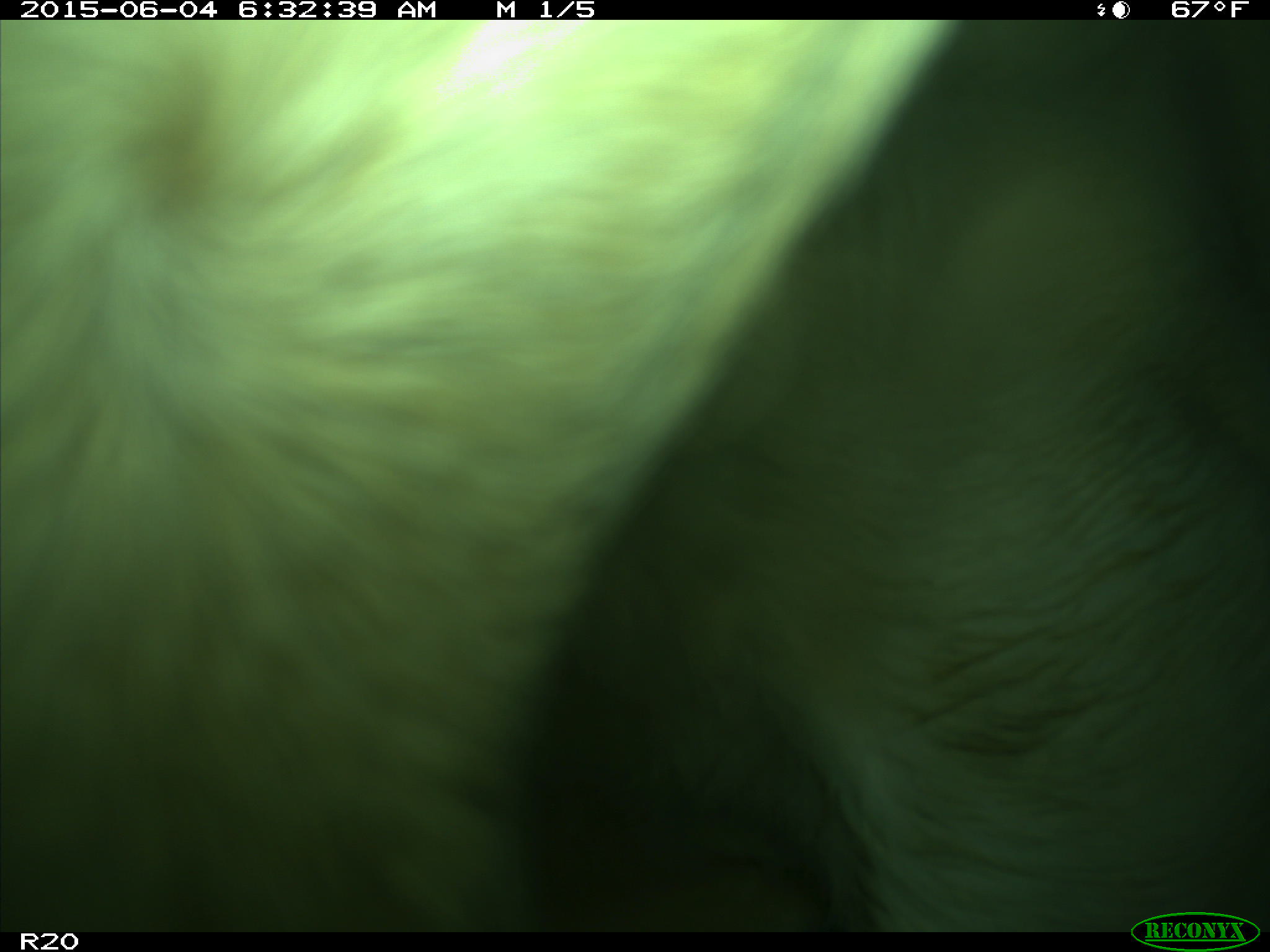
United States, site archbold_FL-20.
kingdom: Animalia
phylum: Chordata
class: Mammalia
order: Artiodactyla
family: Bovidae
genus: Bos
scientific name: Bos taurus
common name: domestic cow